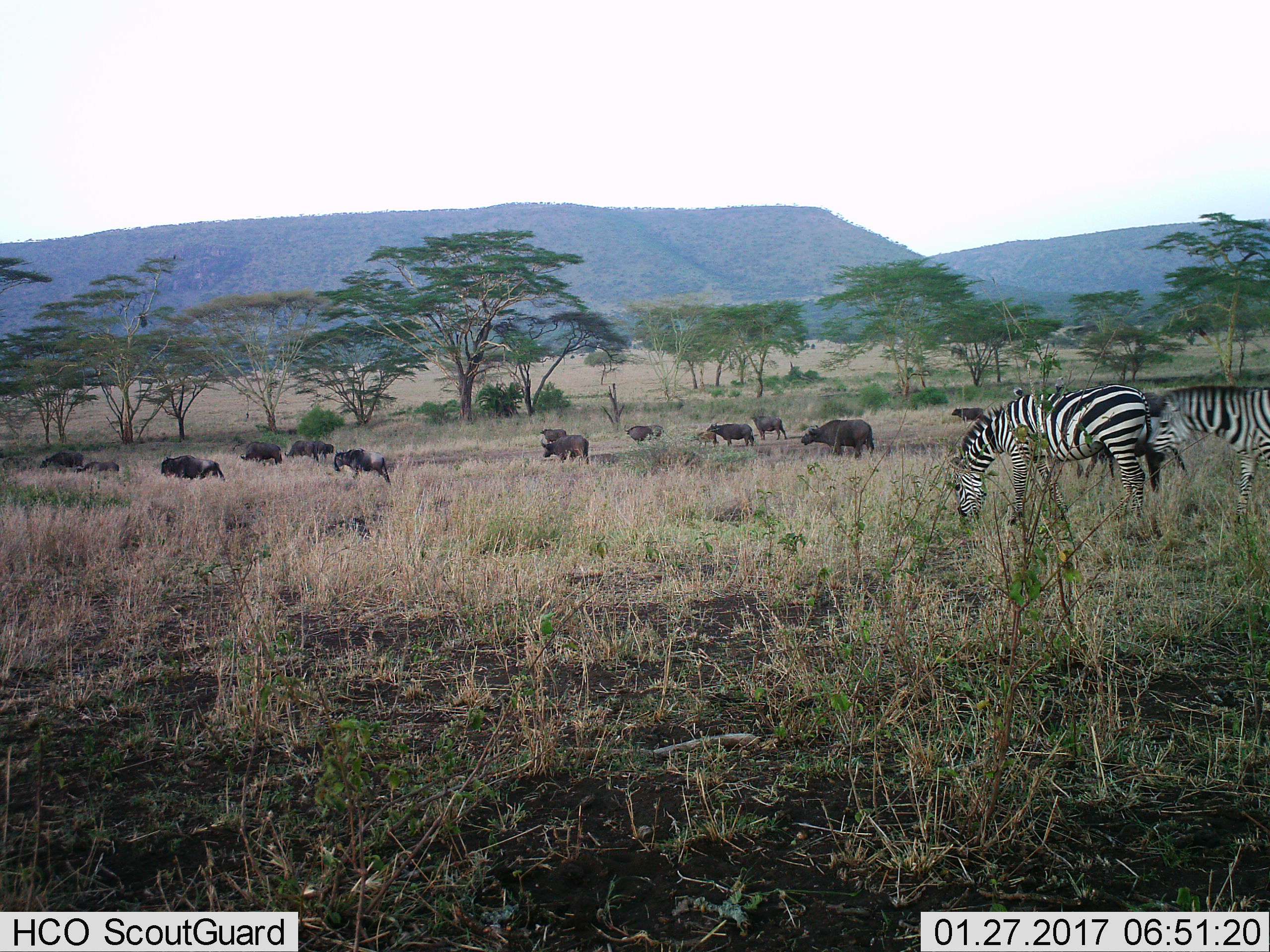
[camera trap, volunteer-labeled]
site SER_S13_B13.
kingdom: Animalia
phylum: Chordata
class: Mammalia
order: Artiodactyla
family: Bovidae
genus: Syncerus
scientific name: Syncerus caffer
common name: african buffalo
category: buffalo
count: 11-50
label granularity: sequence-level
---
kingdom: Animalia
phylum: Chordata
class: Mammalia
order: Perissodactyla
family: Equidae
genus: Equus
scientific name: Equus quagga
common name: plains zebra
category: zebraplains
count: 2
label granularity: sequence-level